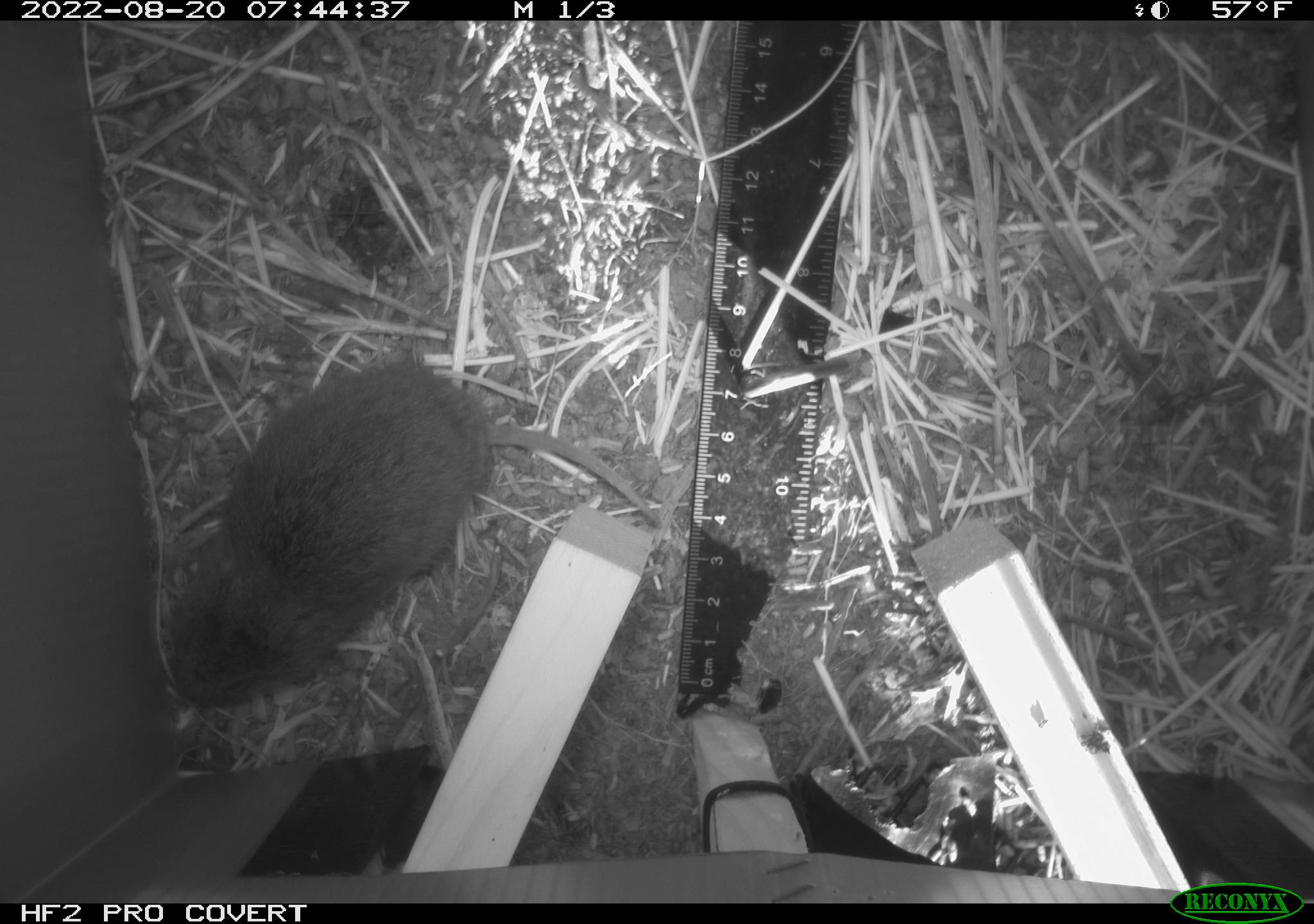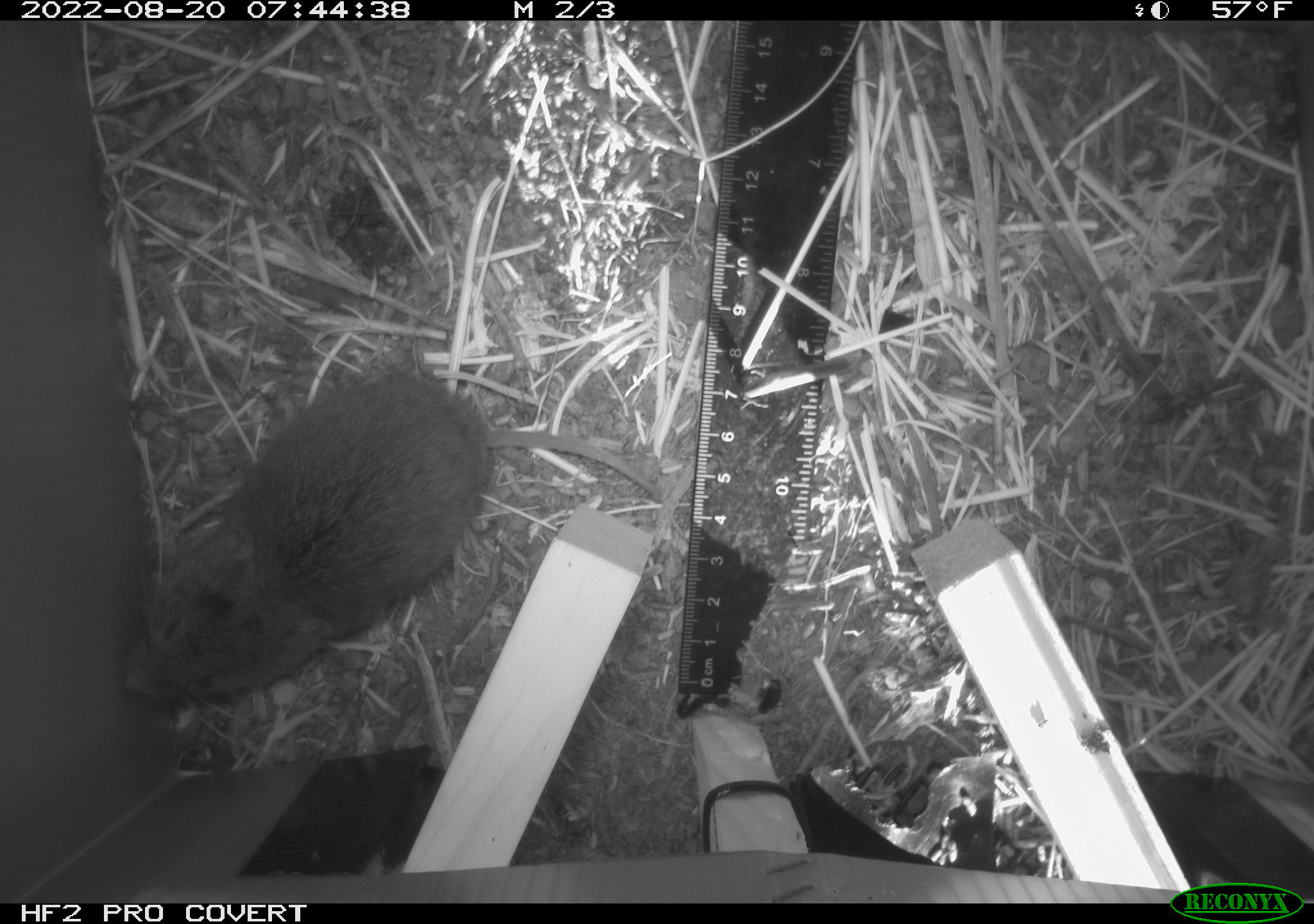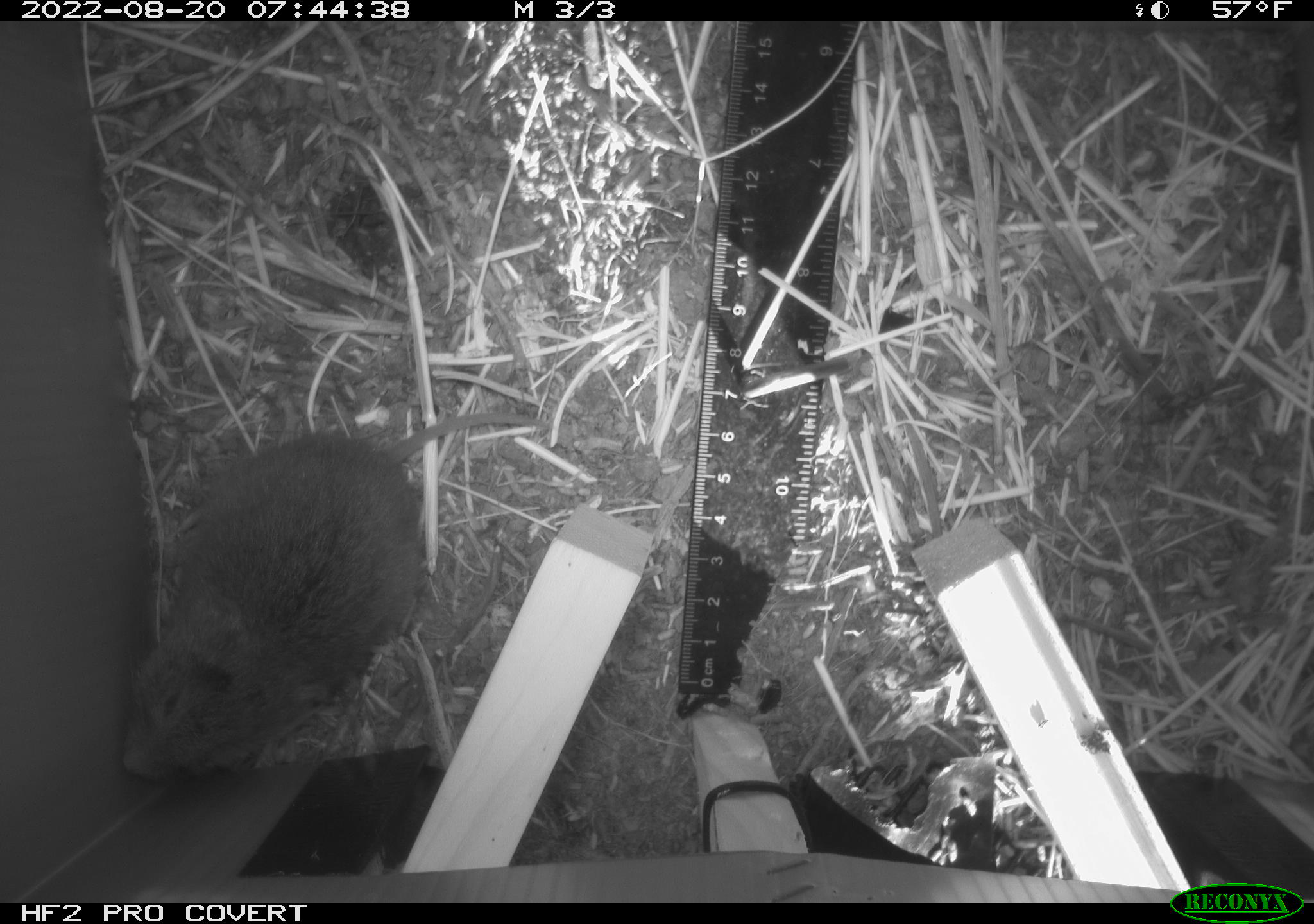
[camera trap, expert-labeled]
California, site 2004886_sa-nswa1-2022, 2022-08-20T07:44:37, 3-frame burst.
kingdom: Animalia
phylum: Chordata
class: Mammalia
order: Rodentia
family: Cricetidae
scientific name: Cricetidae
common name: hamsters, voles, lemmings, and allies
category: cricetidae family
Cricetidae family (hamsters, voles, lemmings, and allies) (Cricetidae).